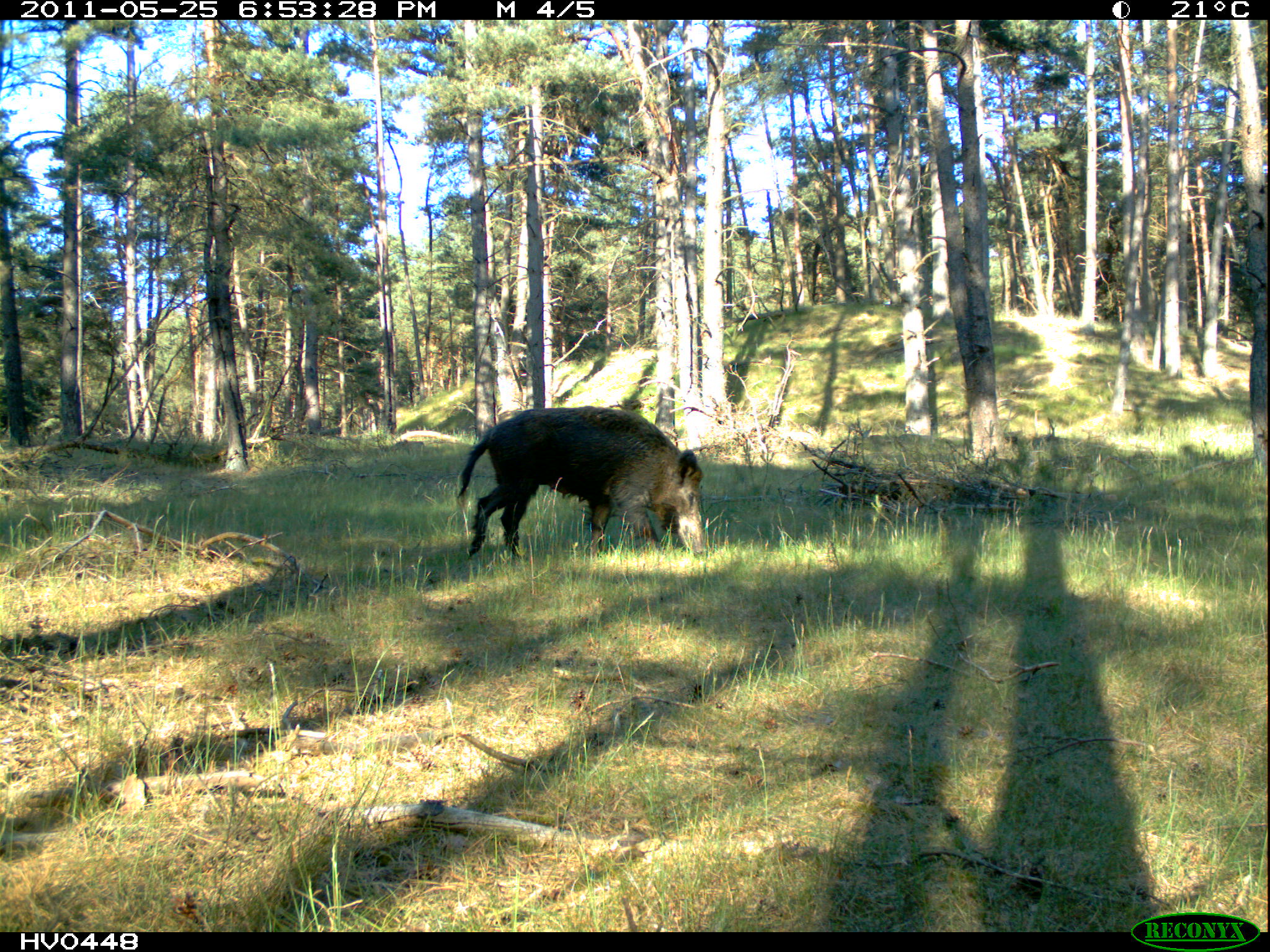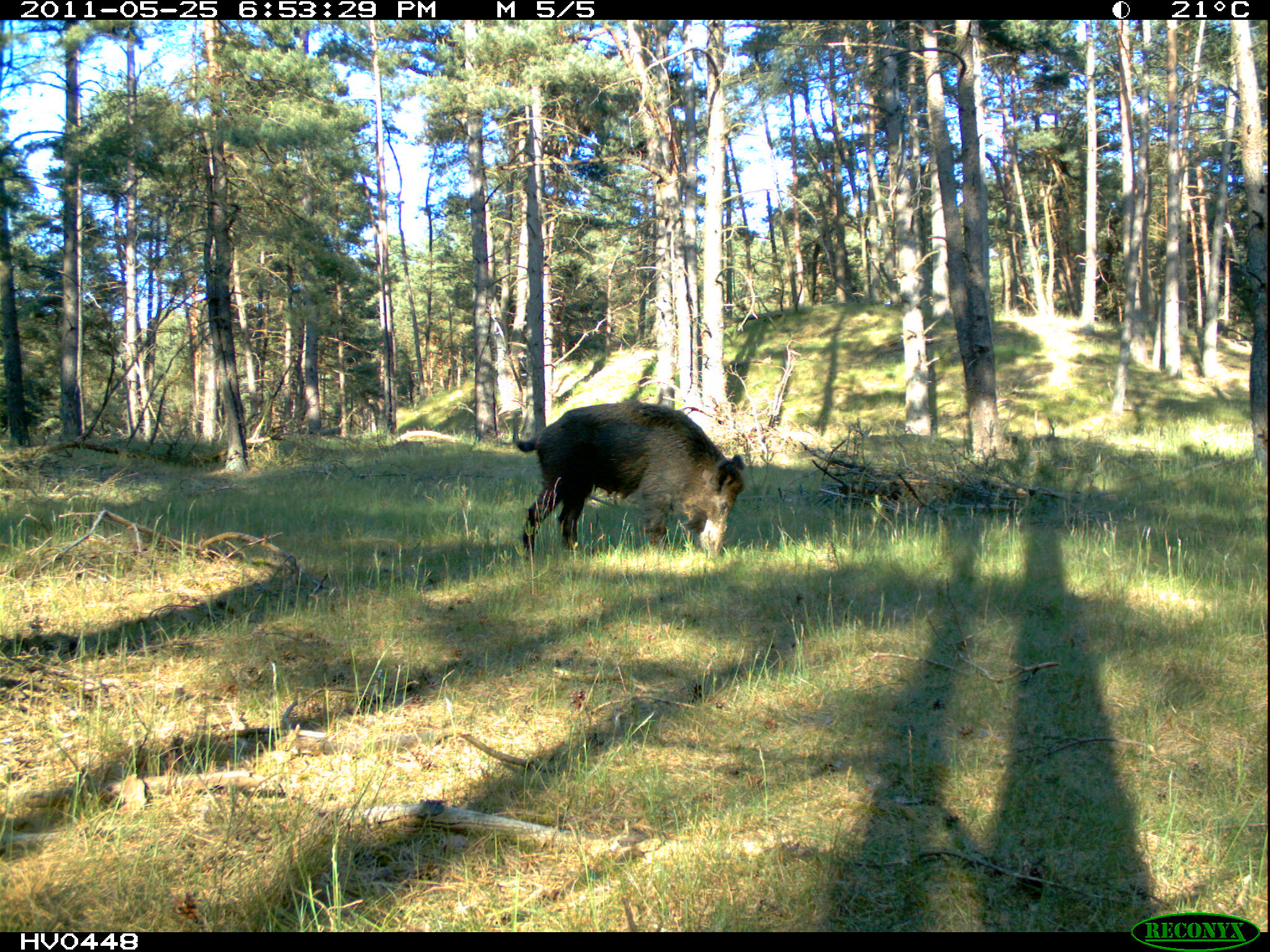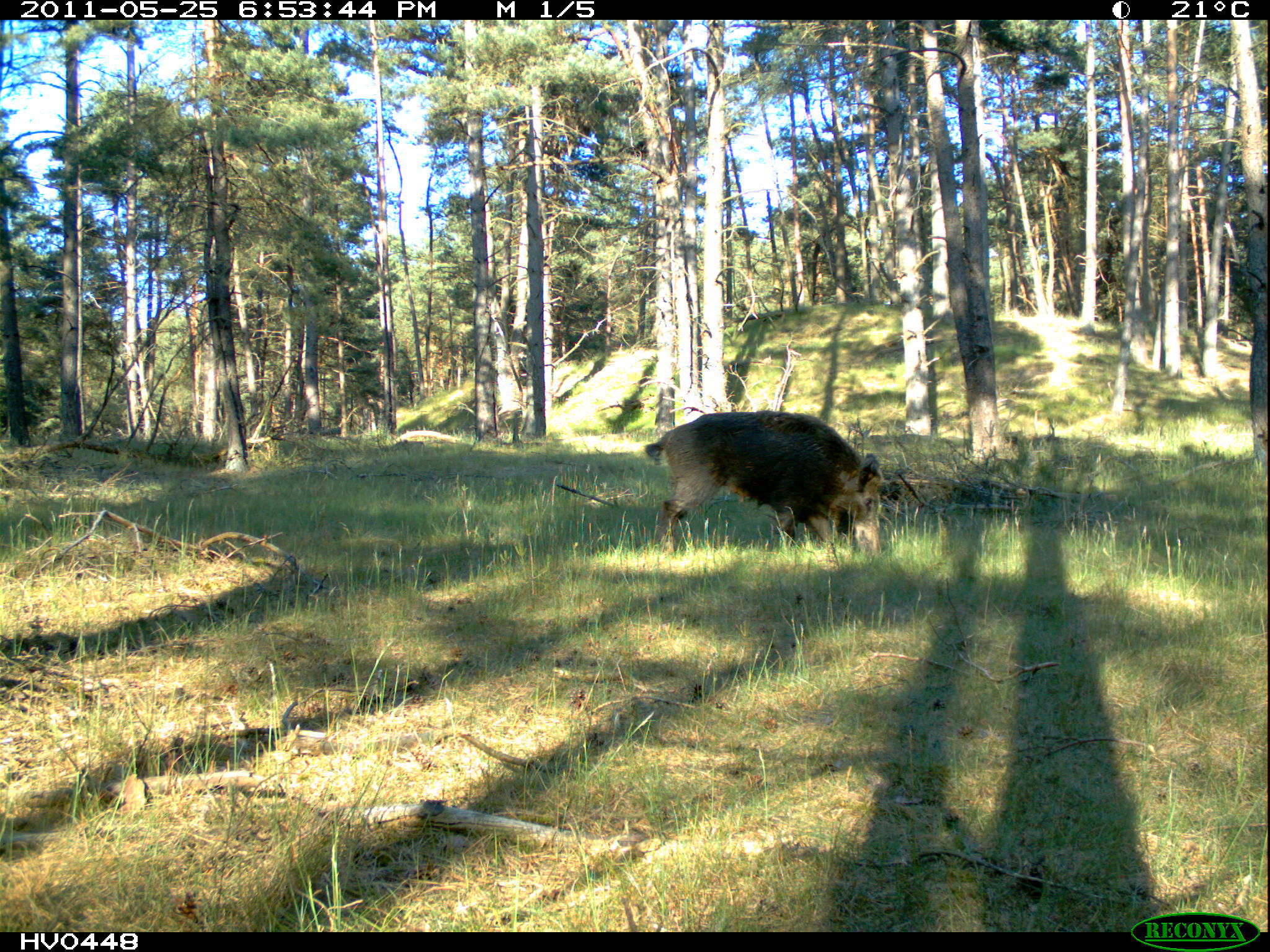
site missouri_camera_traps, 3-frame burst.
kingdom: Animalia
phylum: Chordata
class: Mammalia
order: Artiodactyla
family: Suidae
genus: Sus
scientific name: Sus scrofa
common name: wild boar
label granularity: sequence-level